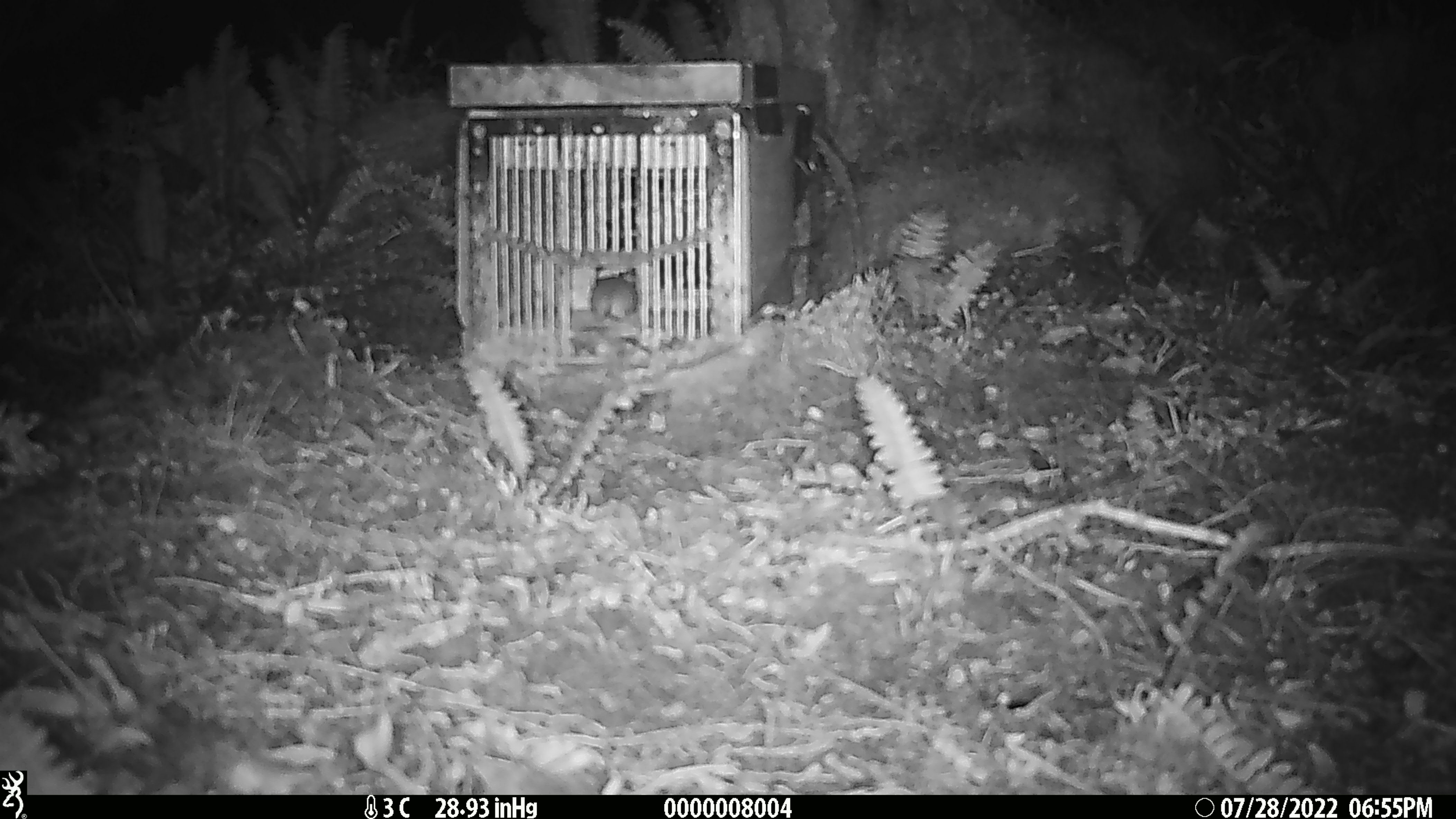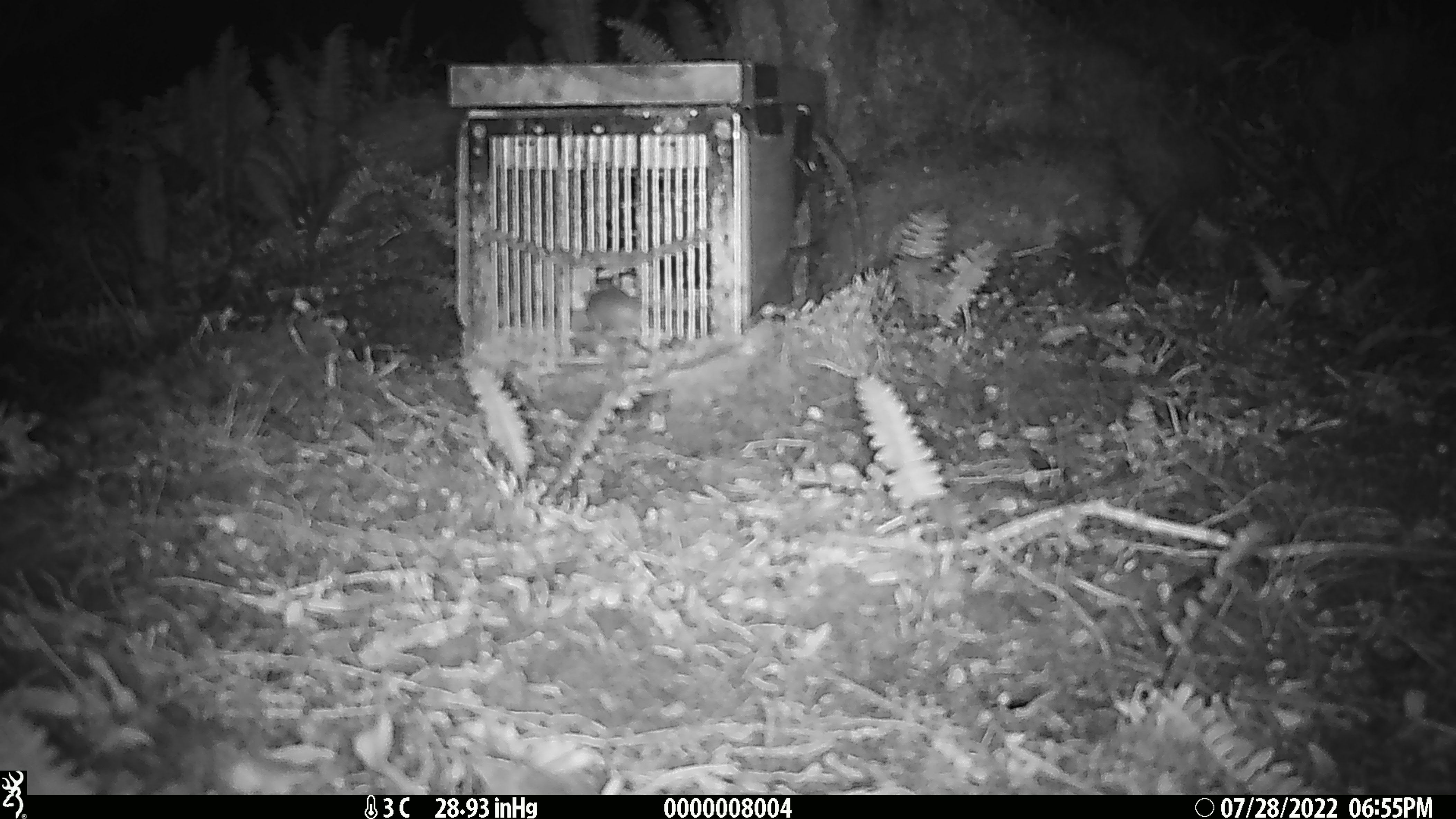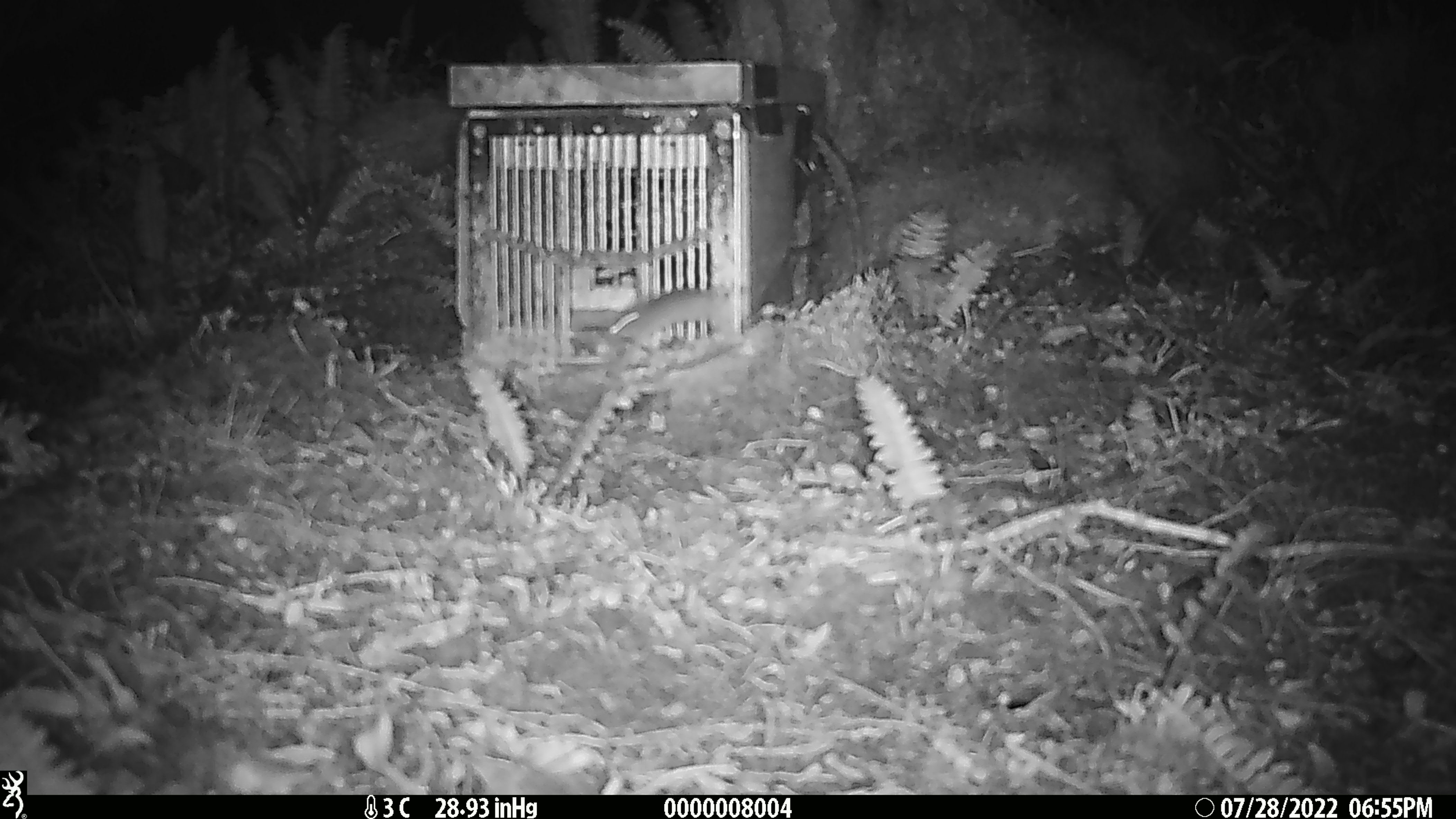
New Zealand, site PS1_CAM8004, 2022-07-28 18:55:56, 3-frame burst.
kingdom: Animalia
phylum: Chordata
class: Mammalia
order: Rodentia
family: Muridae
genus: Mus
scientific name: Mus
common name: mouse